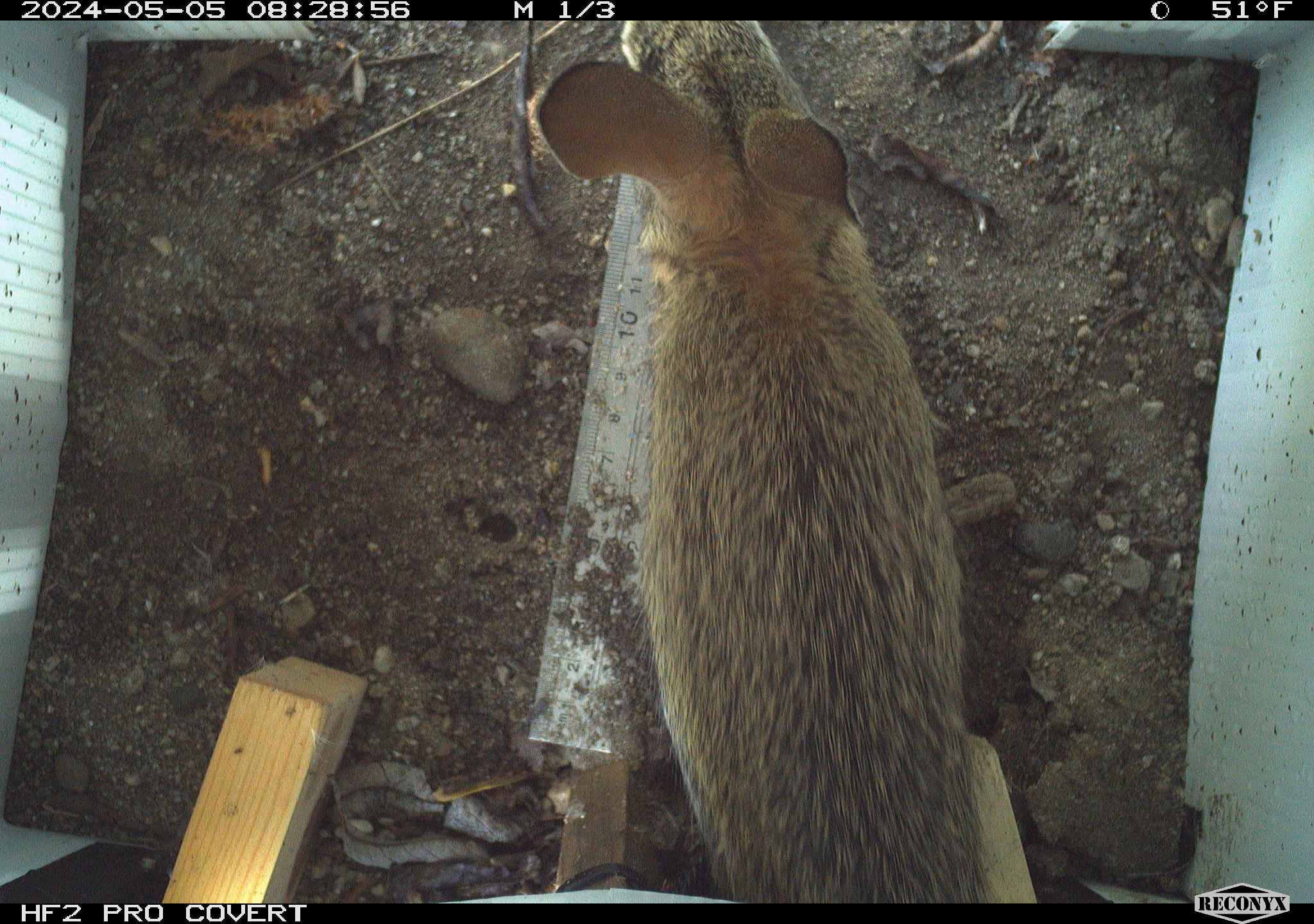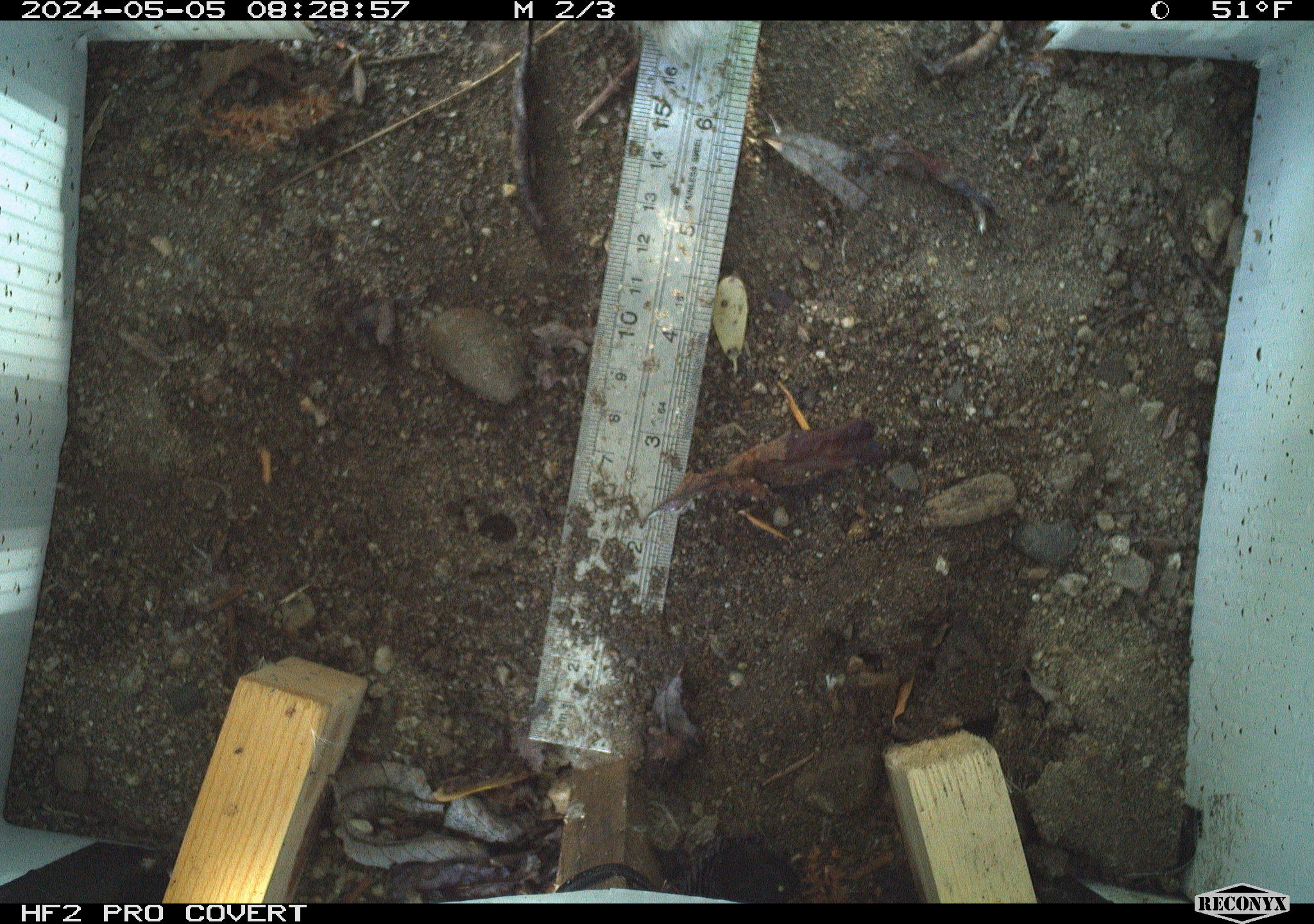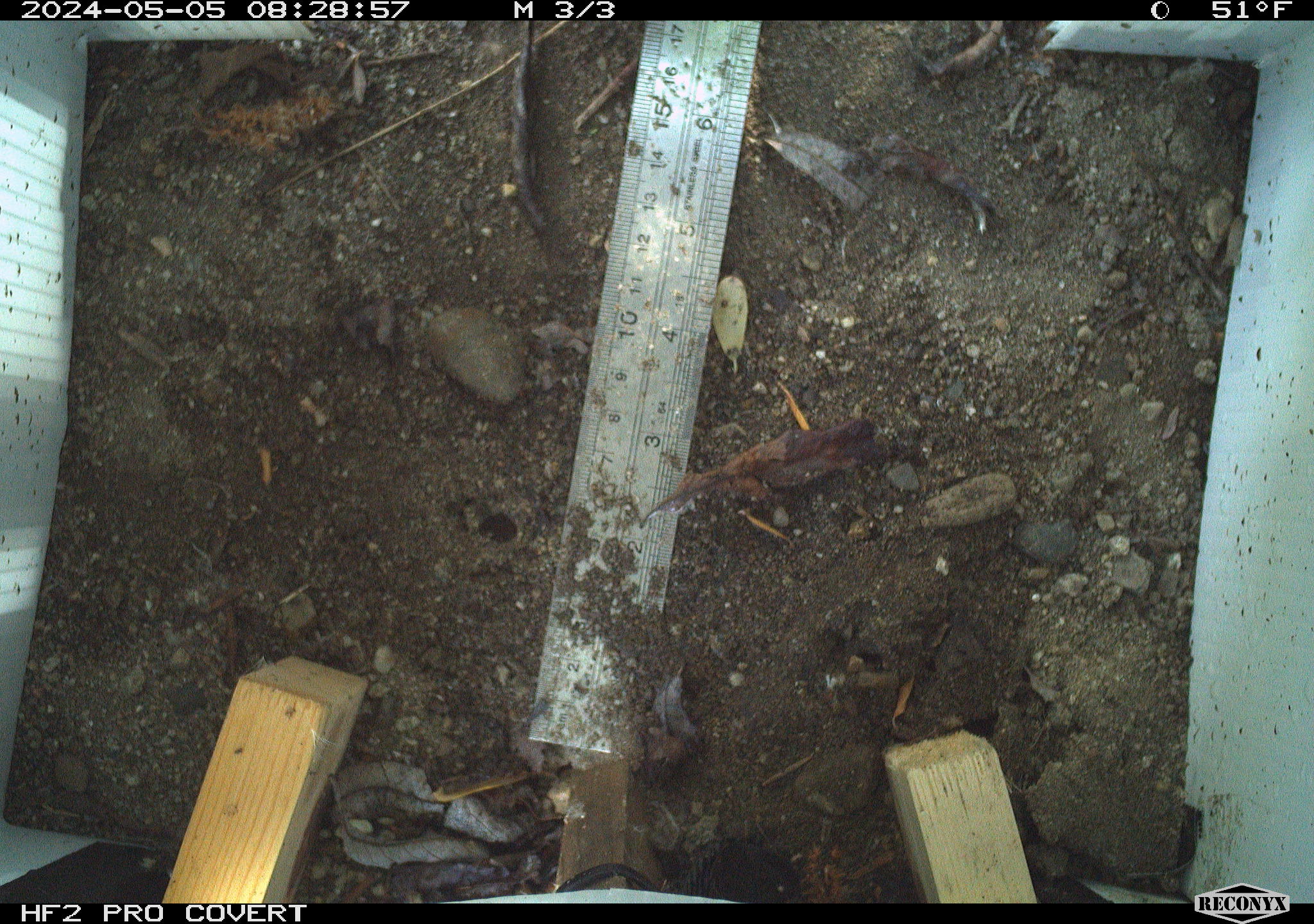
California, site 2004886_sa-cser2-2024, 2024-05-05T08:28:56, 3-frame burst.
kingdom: Animalia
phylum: Chordata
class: Mammalia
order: Lagomorpha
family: Leporidae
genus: Sylvilagus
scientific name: Sylvilagus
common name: cottontail rabbits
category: sylvilagus species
Sylvilagus species (cottontail rabbits) (Sylvilagus).